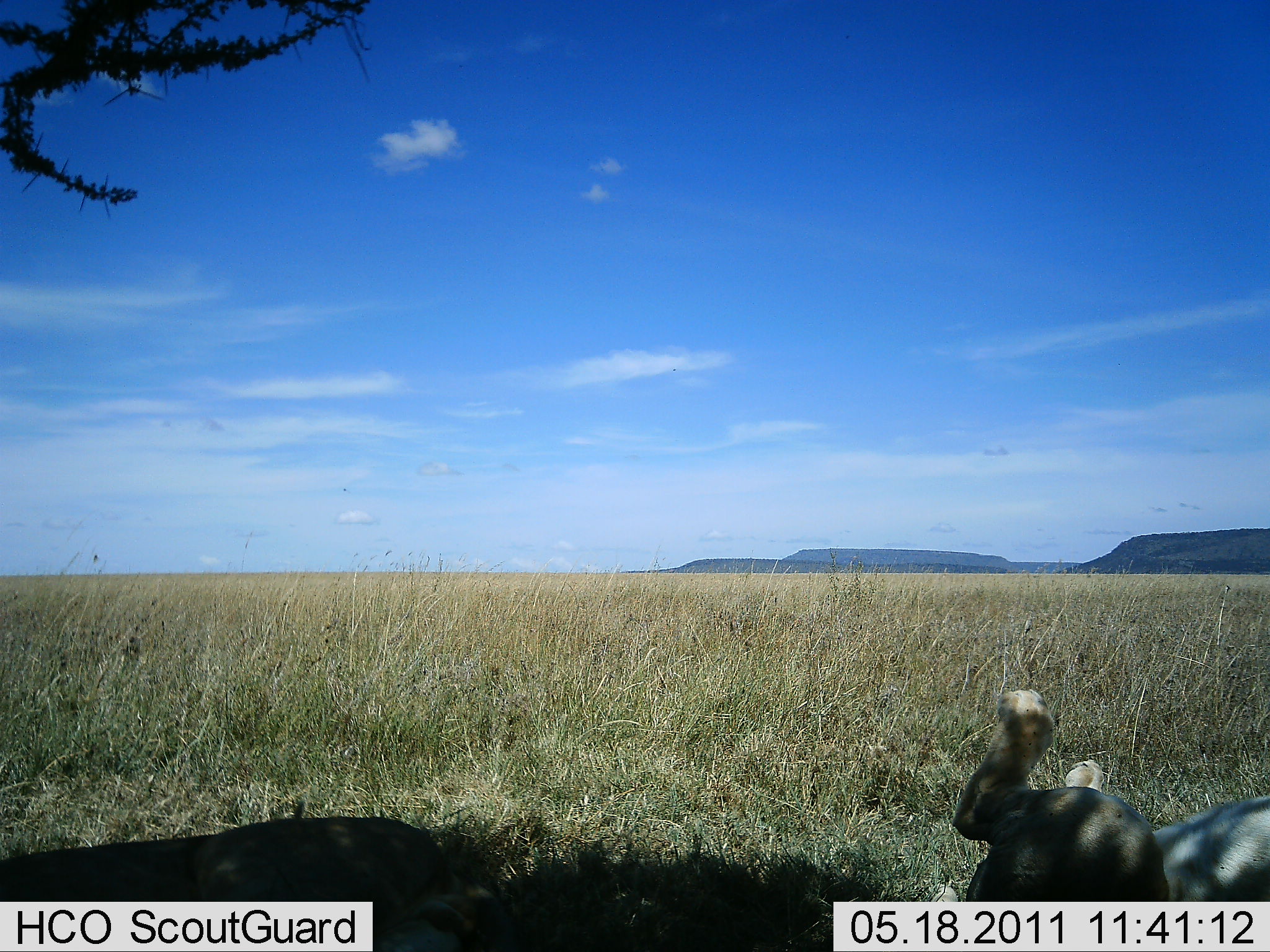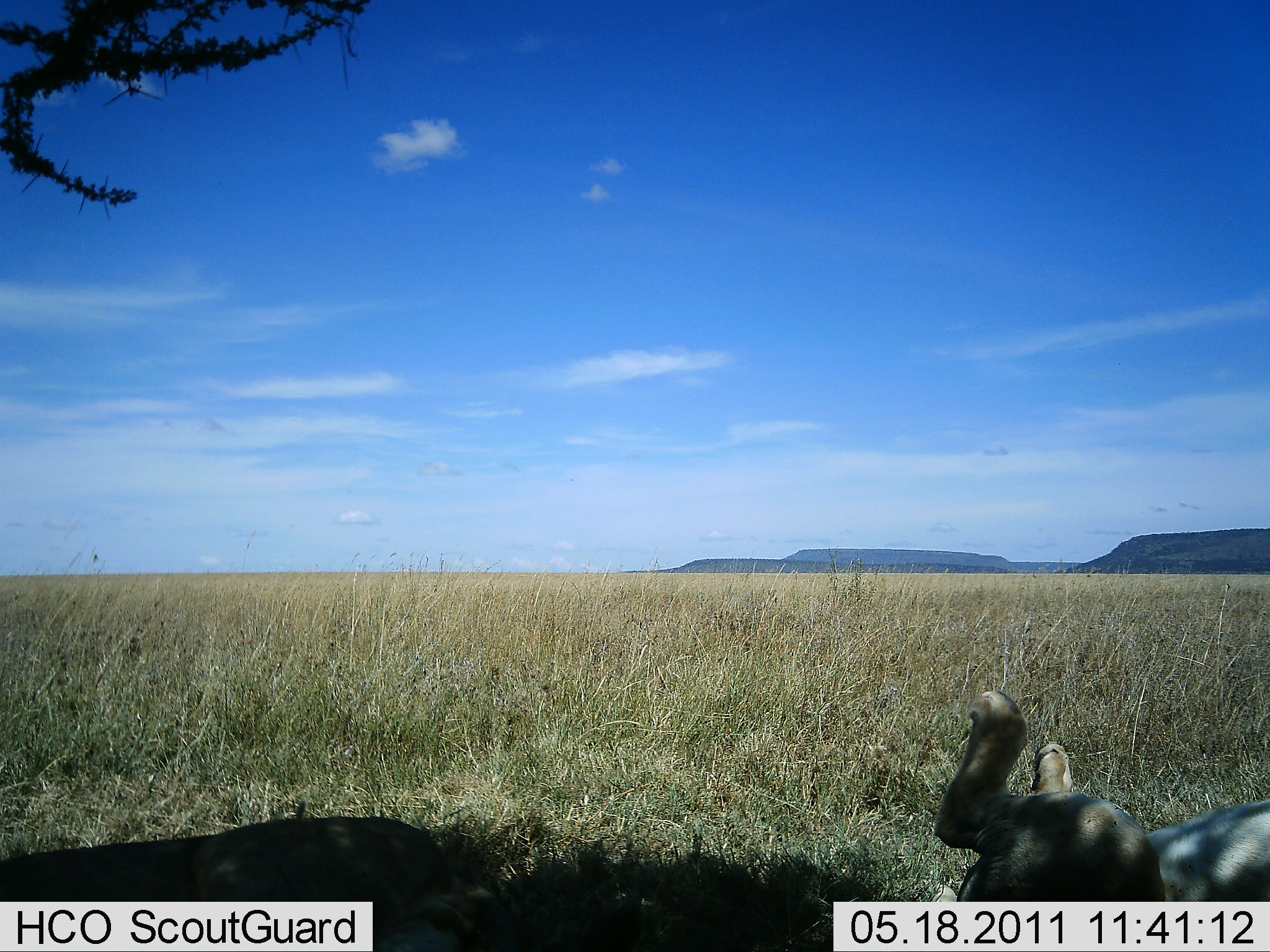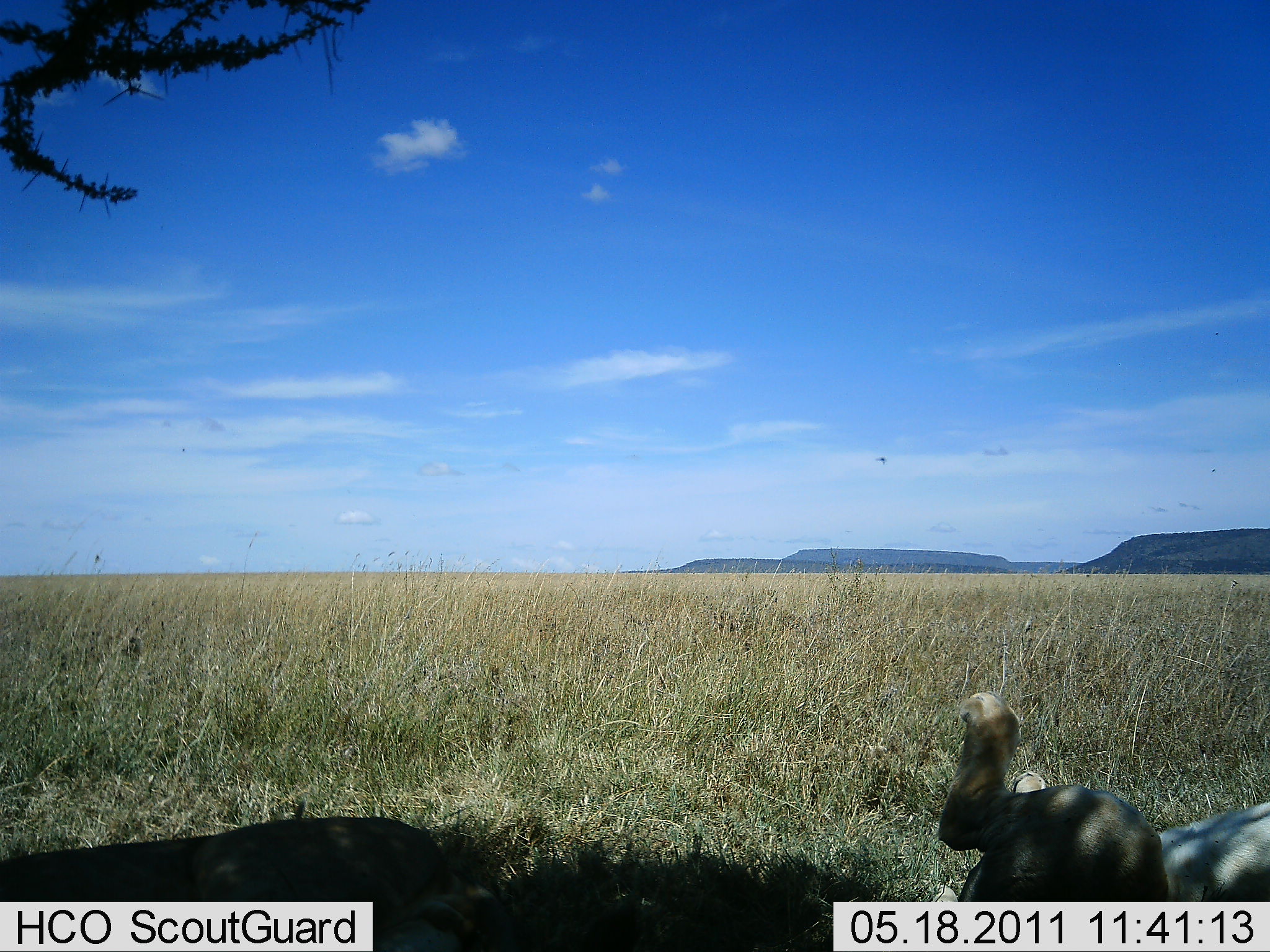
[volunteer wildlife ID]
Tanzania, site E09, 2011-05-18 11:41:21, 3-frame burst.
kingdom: Animalia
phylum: Chordata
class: Mammalia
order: Carnivora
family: Felidae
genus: Panthera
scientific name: Panthera leo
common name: lion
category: lionfemale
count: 2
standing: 0%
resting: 92%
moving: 8%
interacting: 8%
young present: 0%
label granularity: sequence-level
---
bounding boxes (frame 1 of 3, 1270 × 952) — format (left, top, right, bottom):
animal: (945, 686, 1270, 901)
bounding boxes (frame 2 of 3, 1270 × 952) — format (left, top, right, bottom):
animal: (926, 687, 1270, 900)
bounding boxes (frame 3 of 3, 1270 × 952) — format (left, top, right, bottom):
animal: (931, 692, 1270, 903)